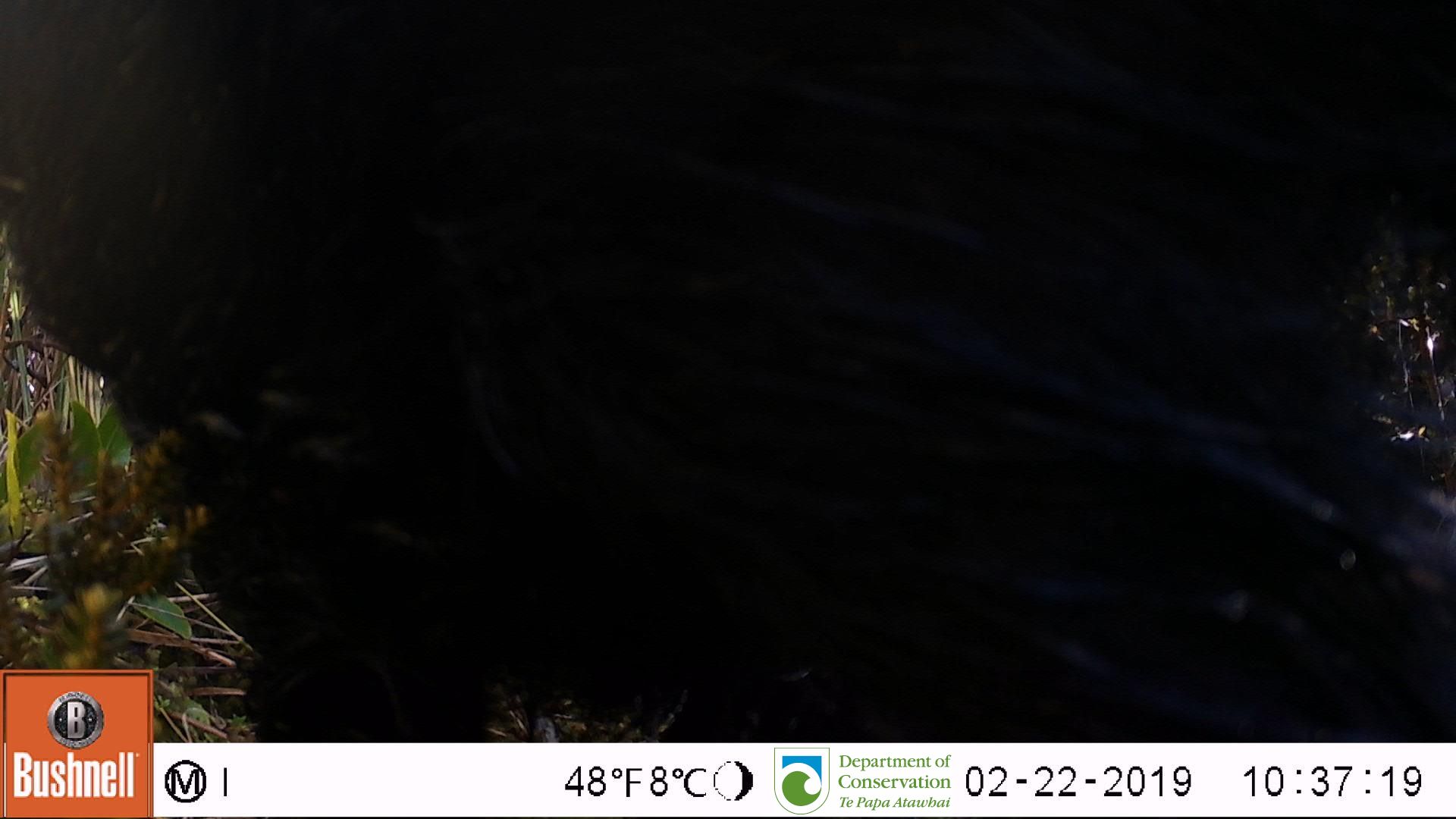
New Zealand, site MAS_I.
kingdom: Animalia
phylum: Chordata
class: Mammalia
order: Artiodactyla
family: Suidae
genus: Sus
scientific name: Sus scrofa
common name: pig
Pig (Sus scrofa).